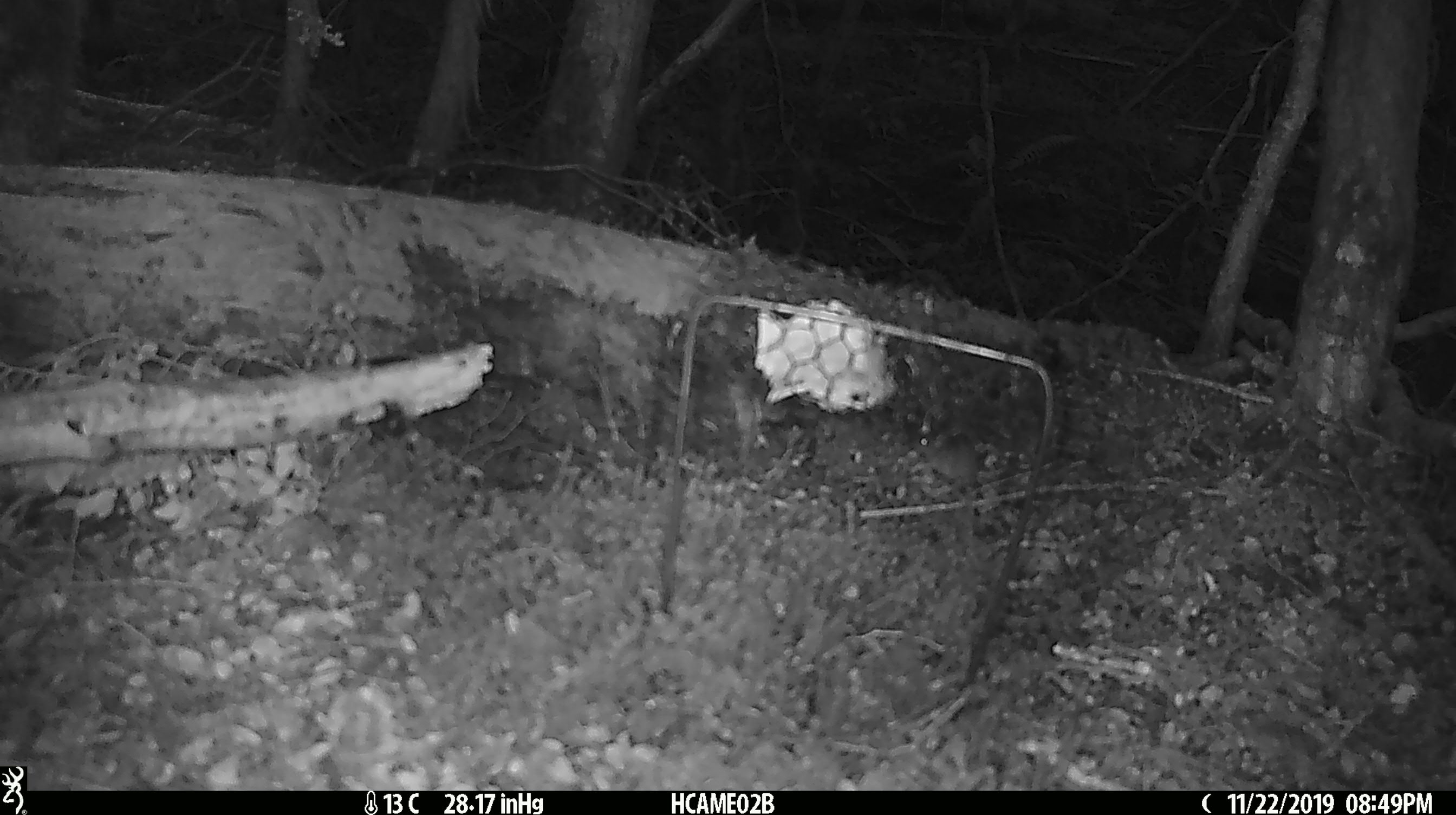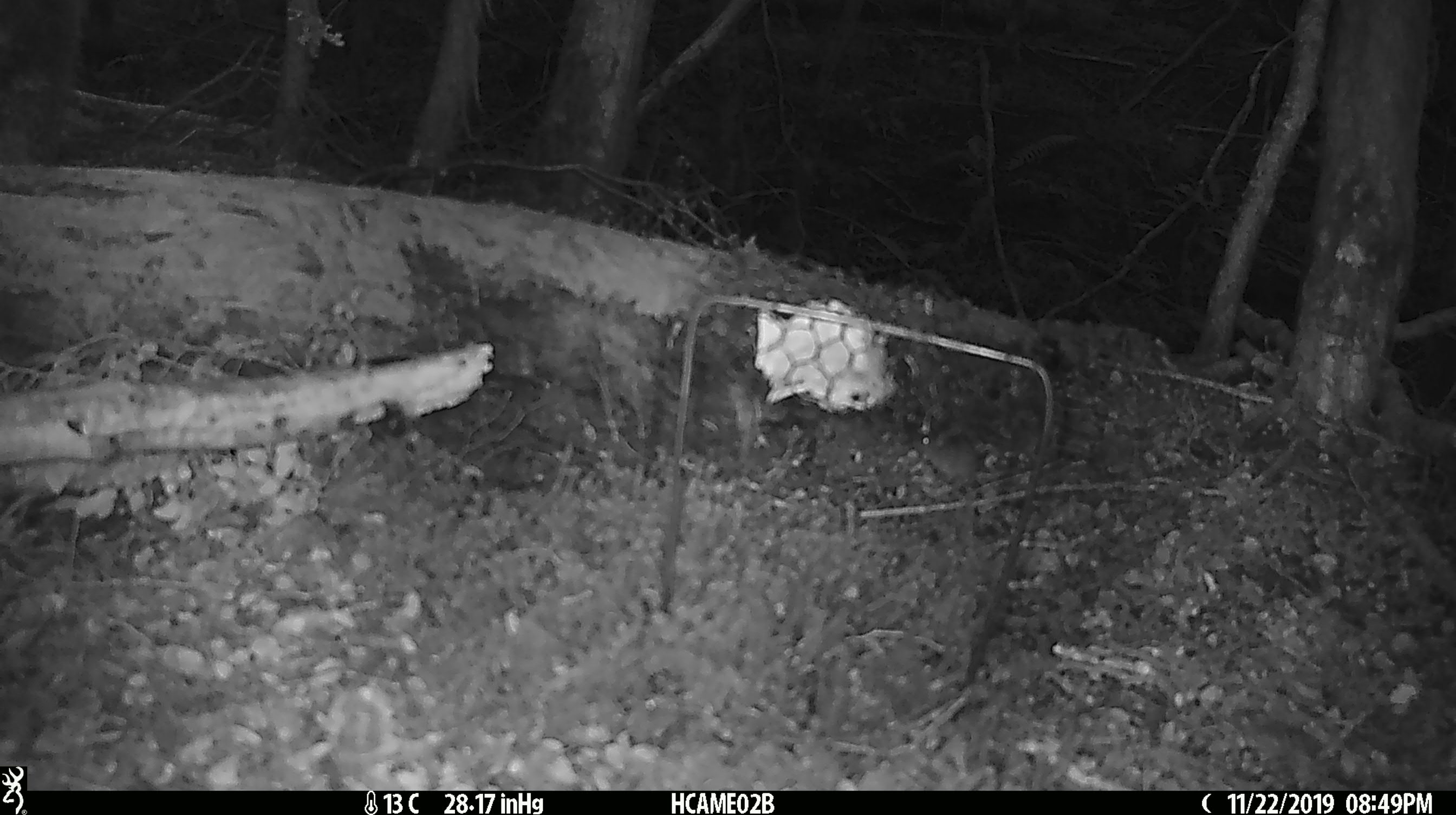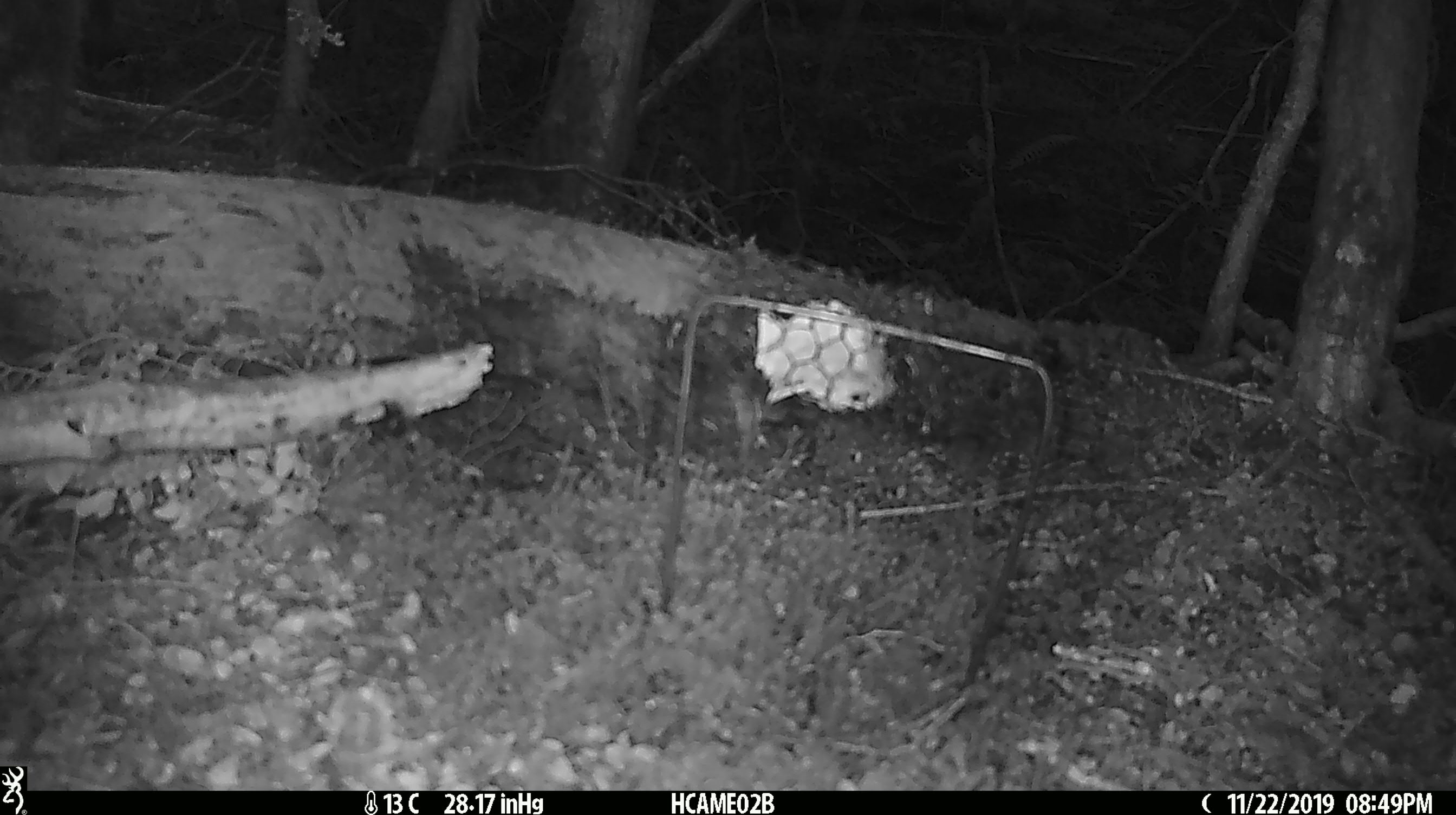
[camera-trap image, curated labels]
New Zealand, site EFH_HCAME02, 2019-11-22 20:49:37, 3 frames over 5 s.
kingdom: Animalia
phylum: Chordata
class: Mammalia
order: Rodentia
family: Muridae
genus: Mus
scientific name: Mus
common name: mouse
Mouse (Mus).